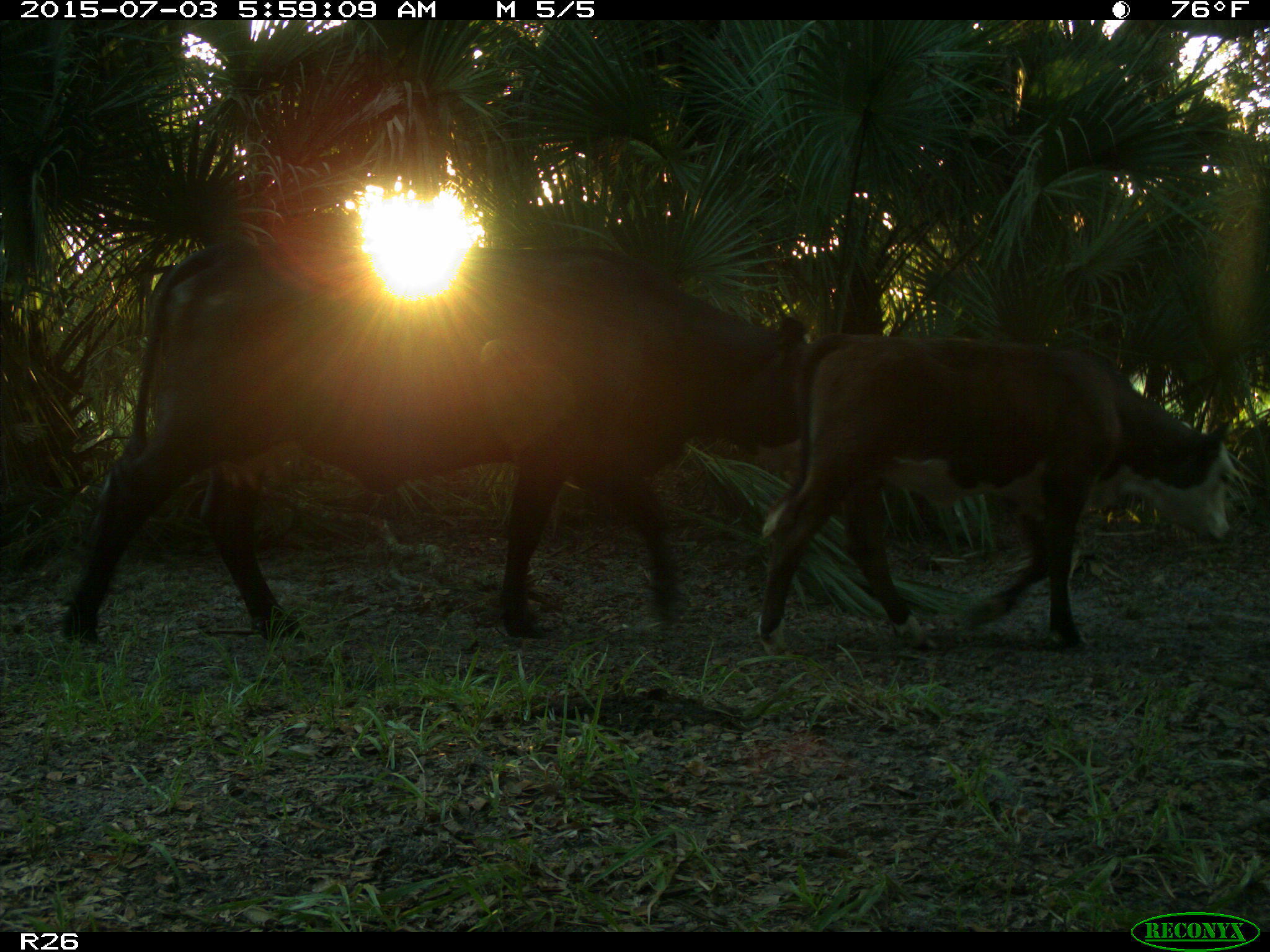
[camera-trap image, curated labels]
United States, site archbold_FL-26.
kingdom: Animalia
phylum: Chordata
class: Mammalia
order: Artiodactyla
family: Bovidae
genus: Bos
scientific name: Bos taurus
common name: domestic cow